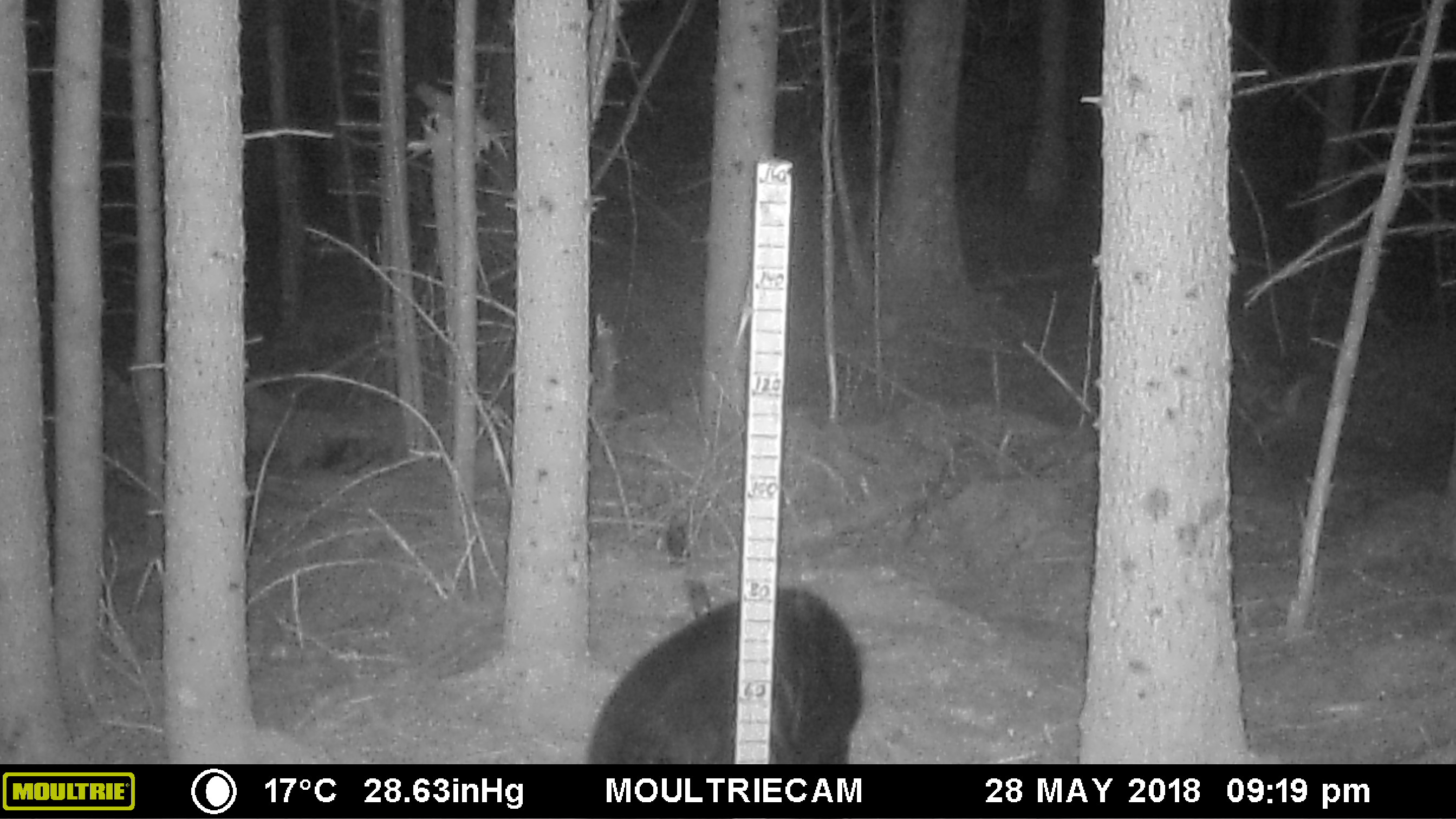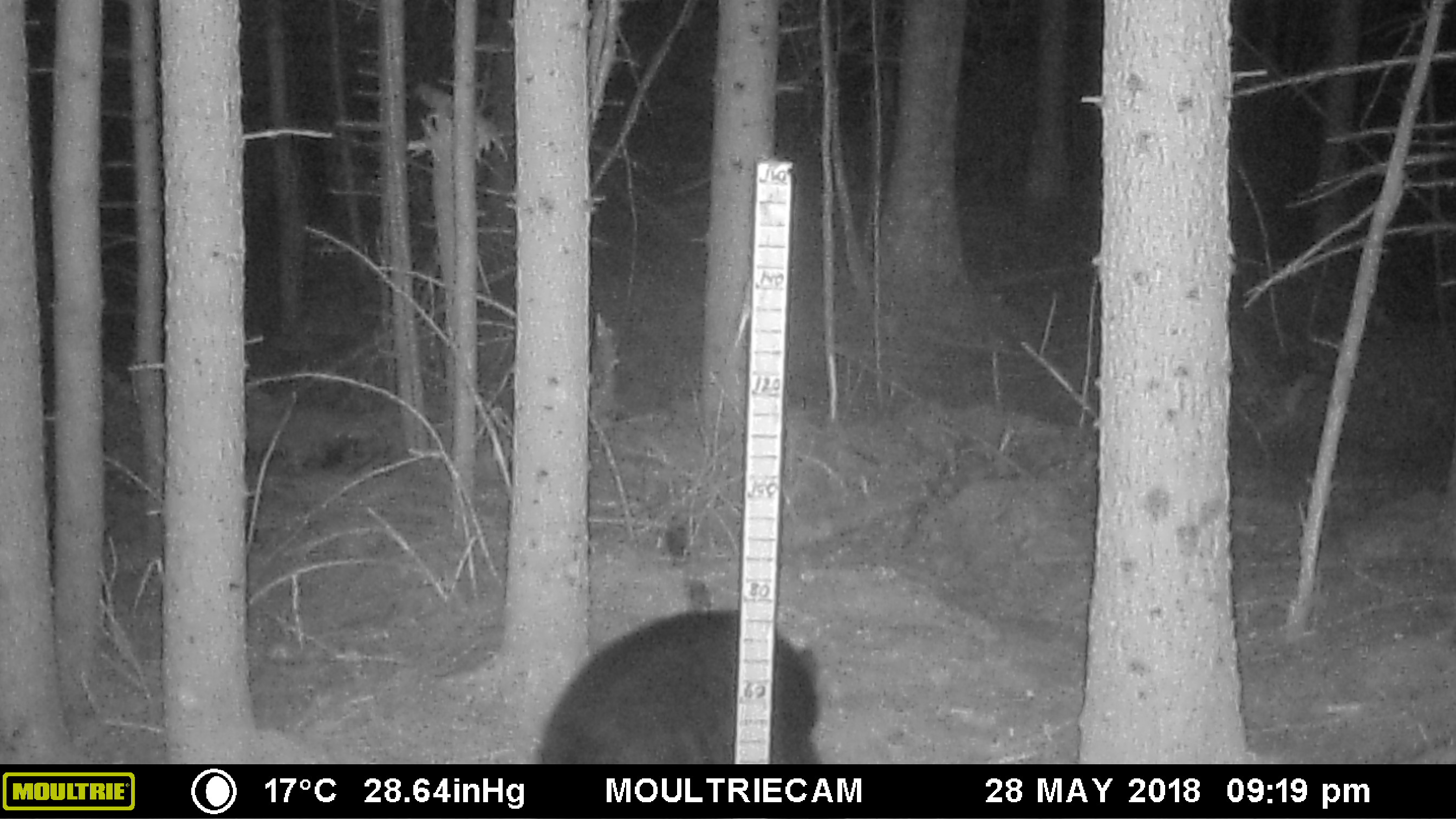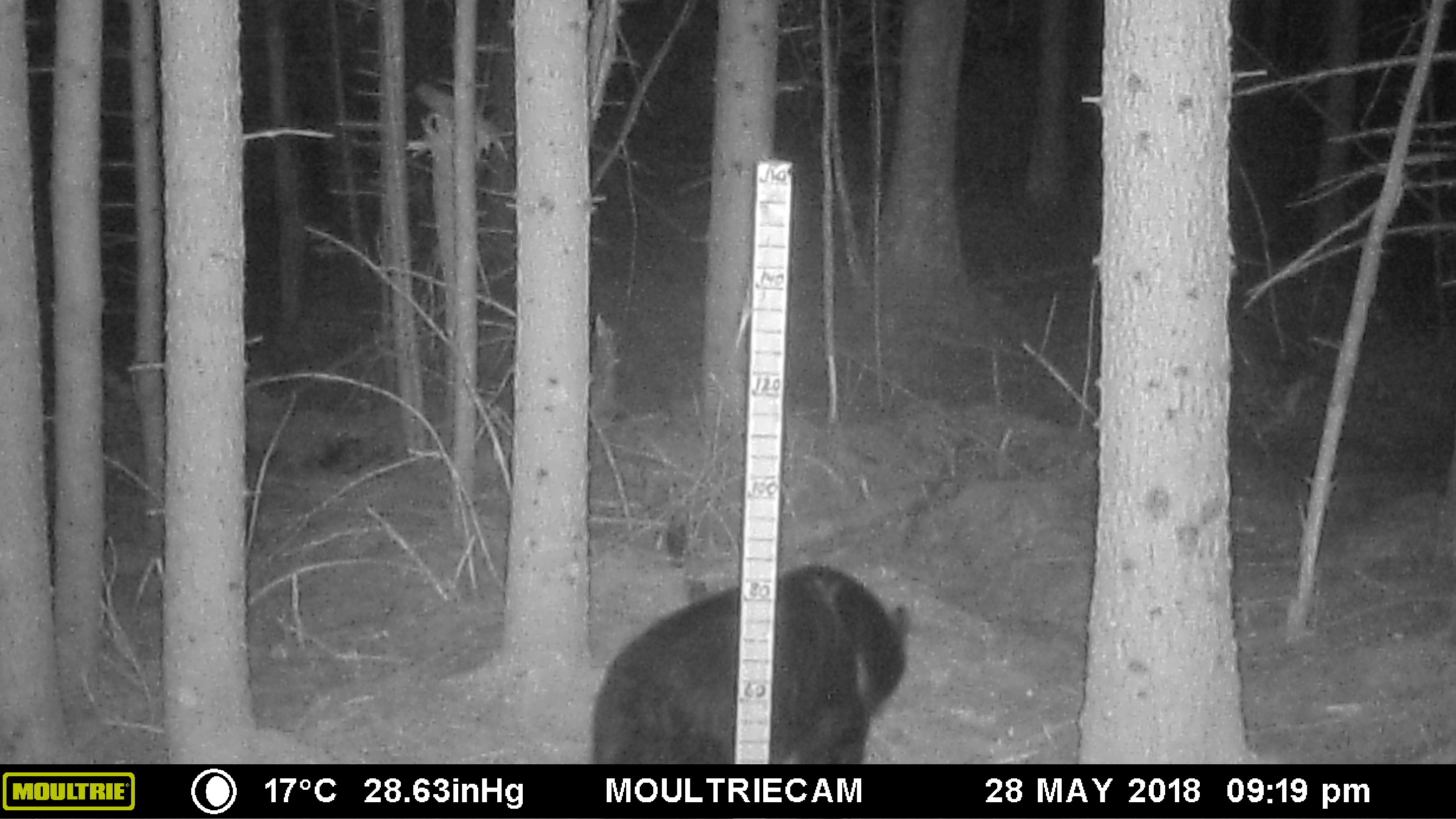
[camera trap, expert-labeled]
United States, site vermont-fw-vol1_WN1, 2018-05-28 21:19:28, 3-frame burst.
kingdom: Animalia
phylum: Chordata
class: Mammalia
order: Carnivora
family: Ursidae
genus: Ursus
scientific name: Ursus americanus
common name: black bear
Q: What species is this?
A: Black bear (Ursus americanus).